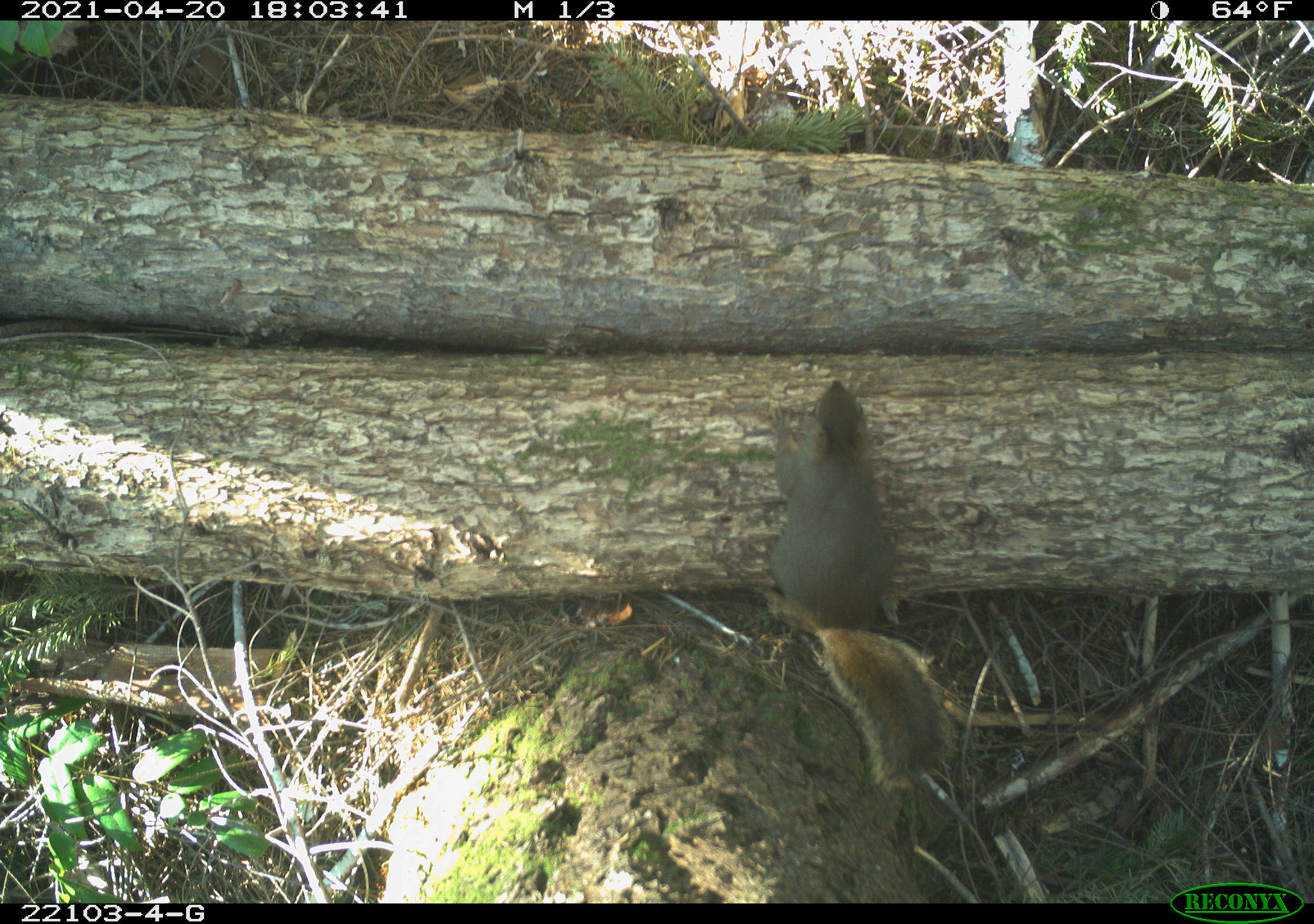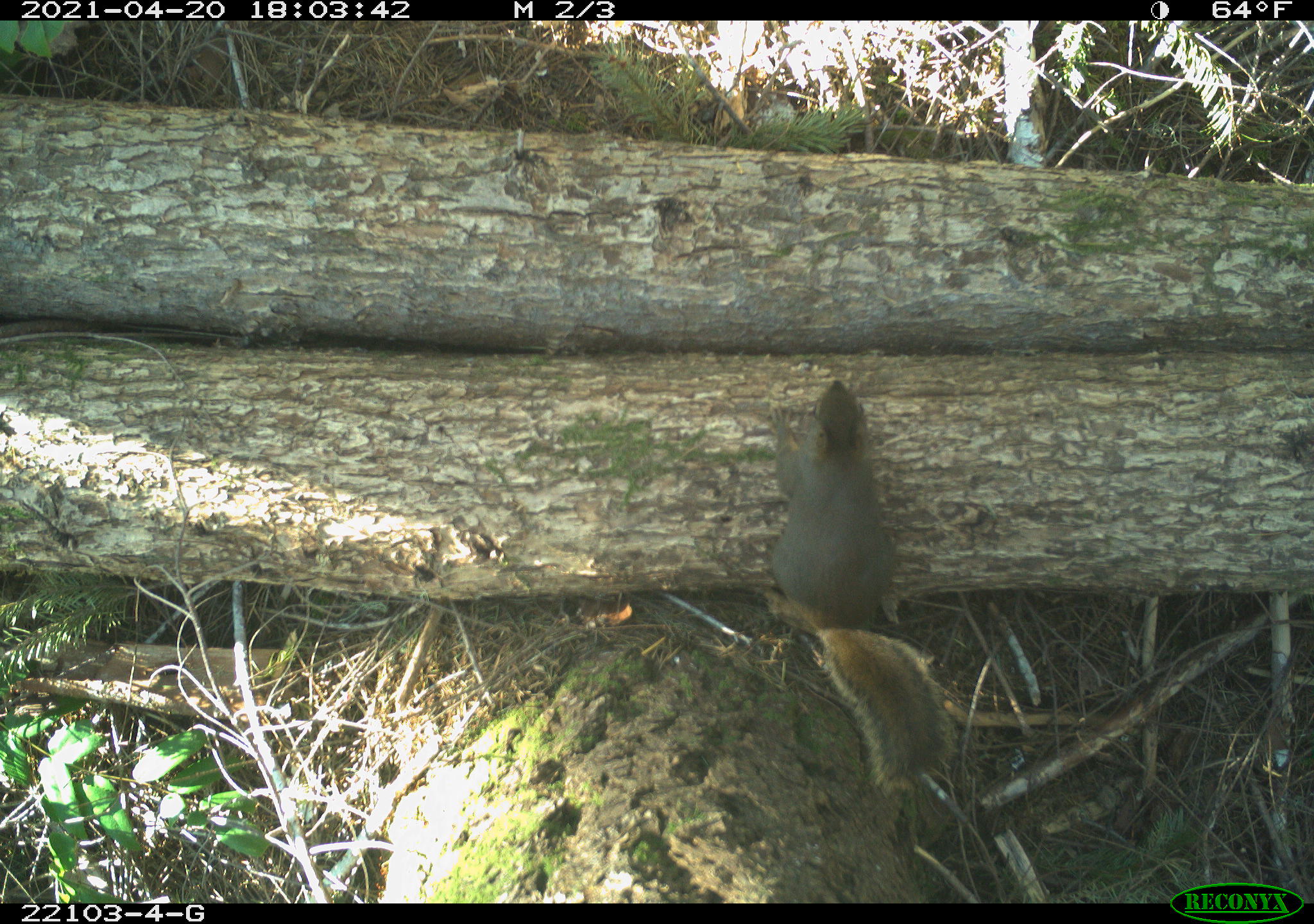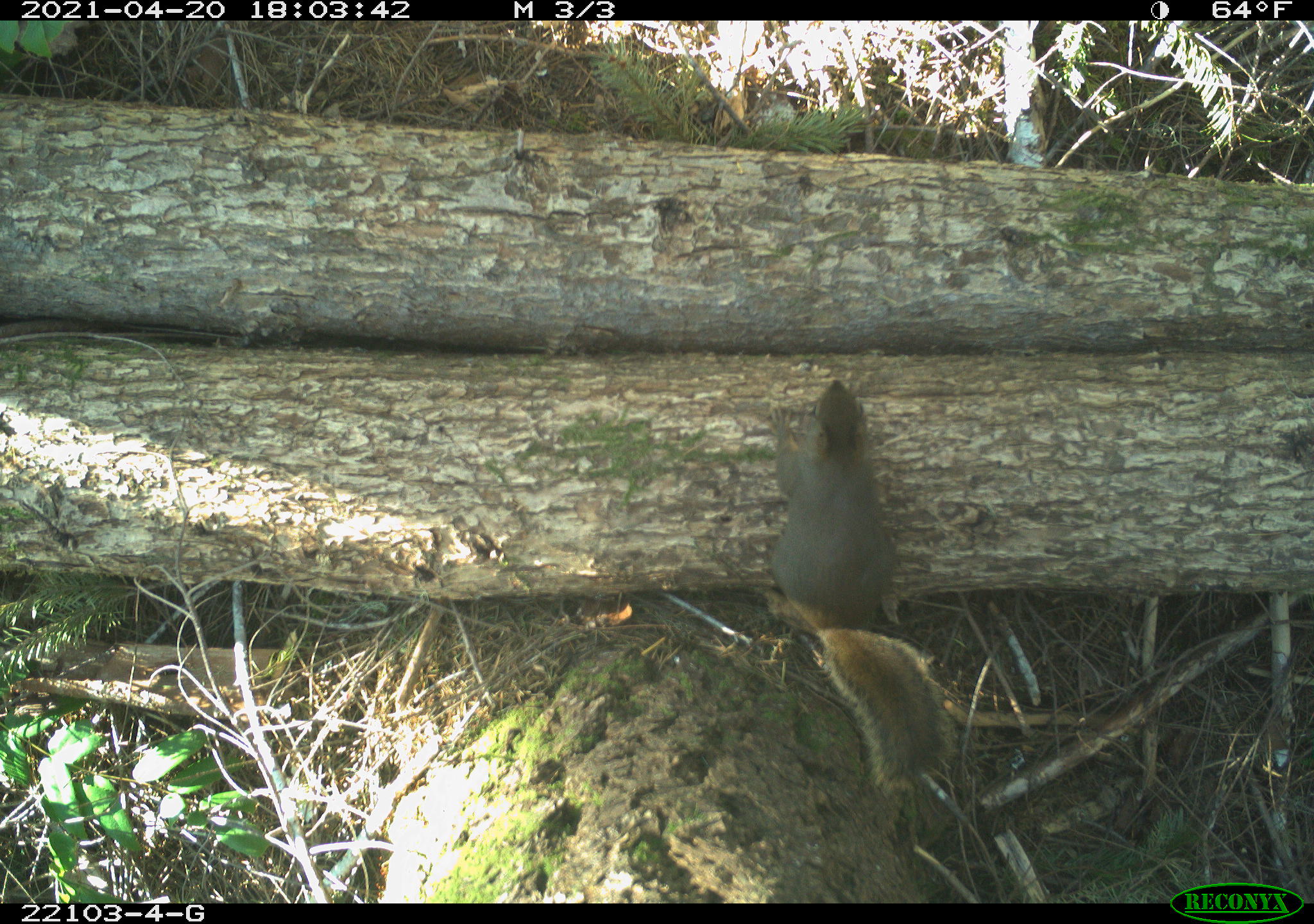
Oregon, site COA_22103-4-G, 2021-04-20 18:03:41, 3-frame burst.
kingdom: Animalia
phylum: Chordata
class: Mammalia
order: Rodentia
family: Sciuridae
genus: Tamiasciurus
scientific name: Tamiasciurus douglasii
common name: douglas squirrel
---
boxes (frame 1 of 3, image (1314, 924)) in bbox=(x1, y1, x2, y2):
douglas squirrel: bbox=(751, 364, 975, 810)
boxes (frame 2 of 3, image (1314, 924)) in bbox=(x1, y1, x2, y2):
douglas squirrel: bbox=(744, 365, 982, 804)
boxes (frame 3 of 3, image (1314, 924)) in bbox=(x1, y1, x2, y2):
douglas squirrel: bbox=(751, 366, 973, 805)